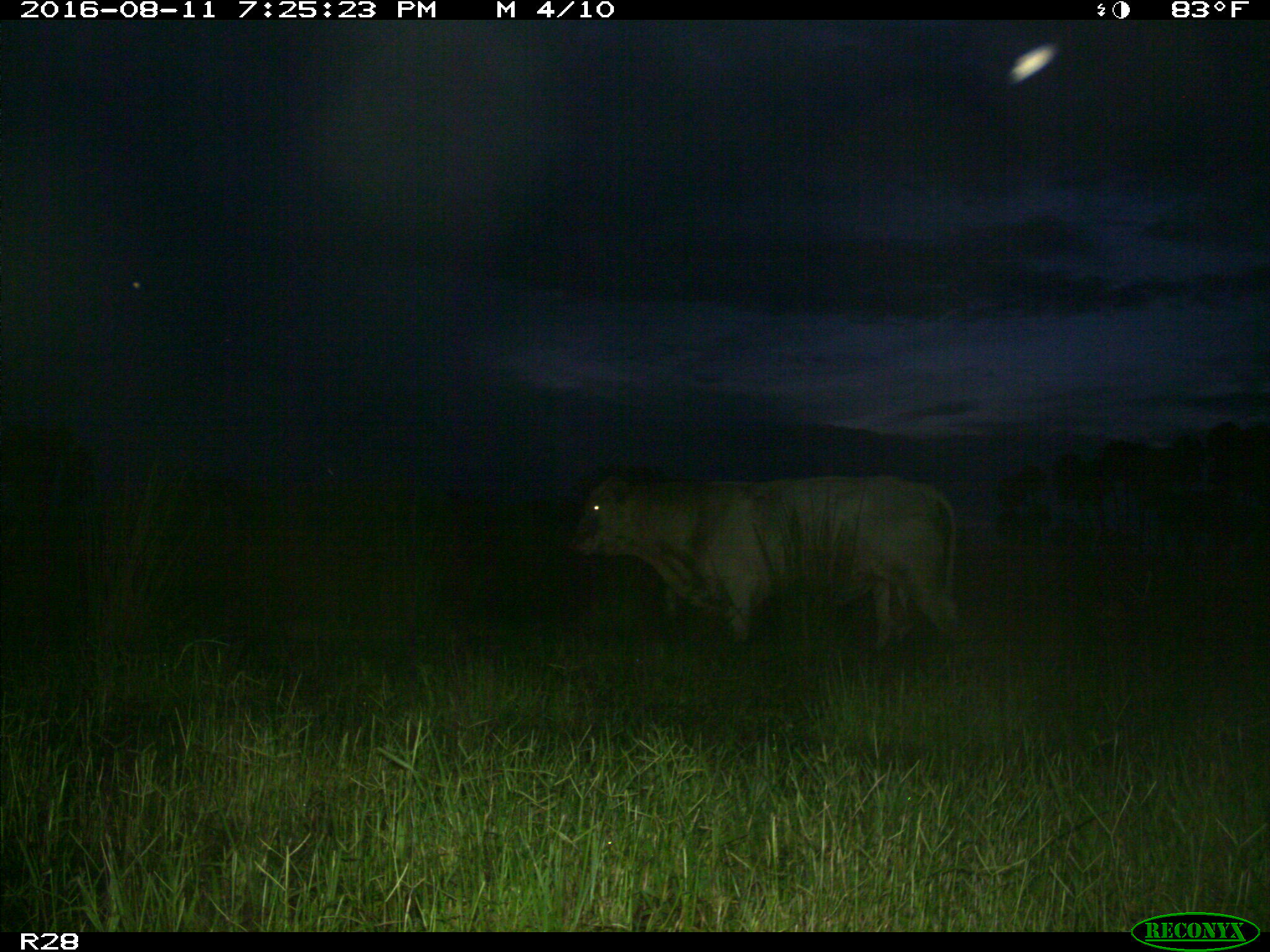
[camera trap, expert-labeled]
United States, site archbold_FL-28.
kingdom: Animalia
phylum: Chordata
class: Mammalia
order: Artiodactyla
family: Bovidae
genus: Bos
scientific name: Bos taurus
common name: domestic cow